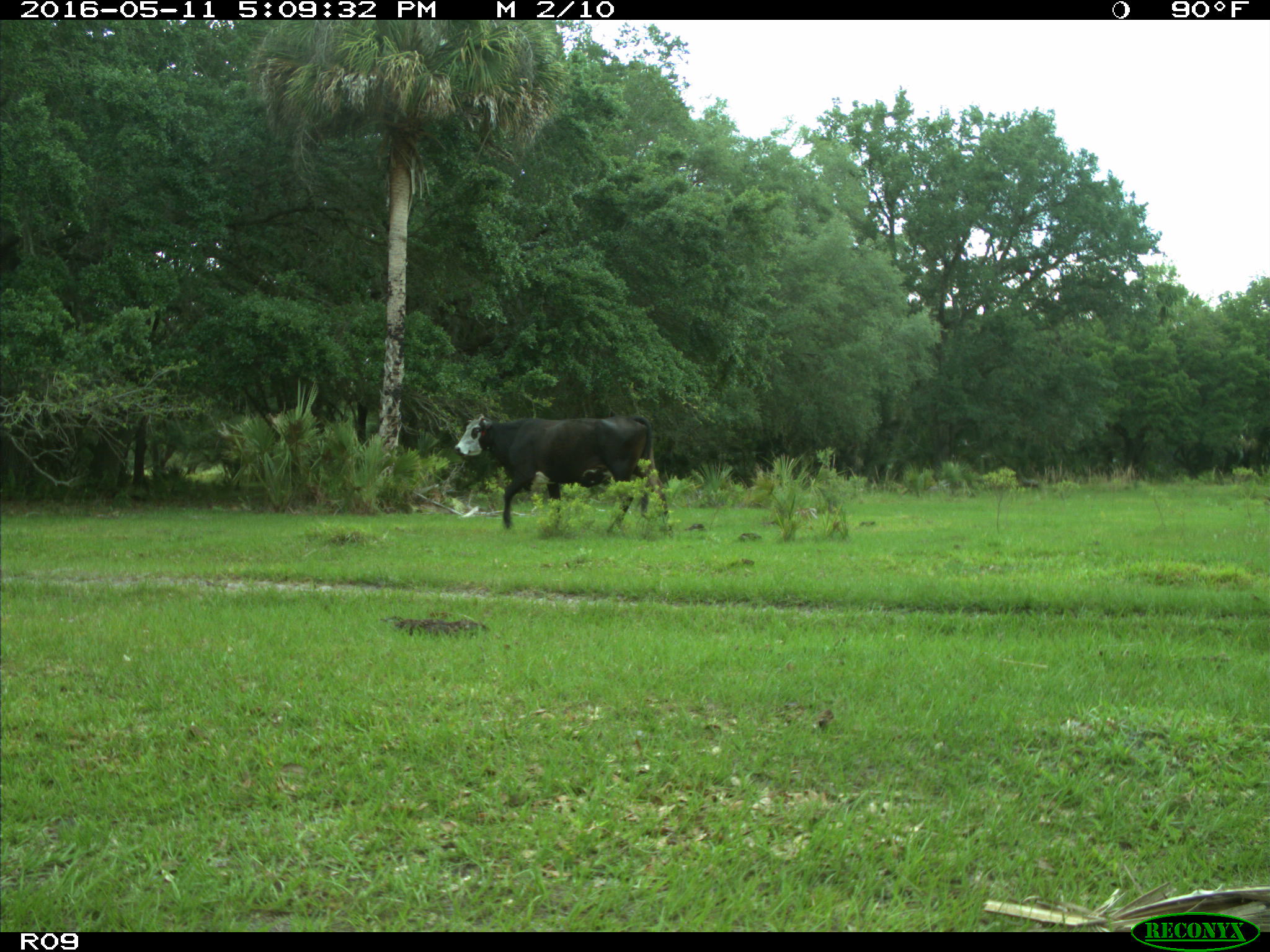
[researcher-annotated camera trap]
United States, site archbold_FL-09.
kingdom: Animalia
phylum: Chordata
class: Mammalia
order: Artiodactyla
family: Bovidae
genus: Bos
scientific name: Bos taurus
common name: domestic cow